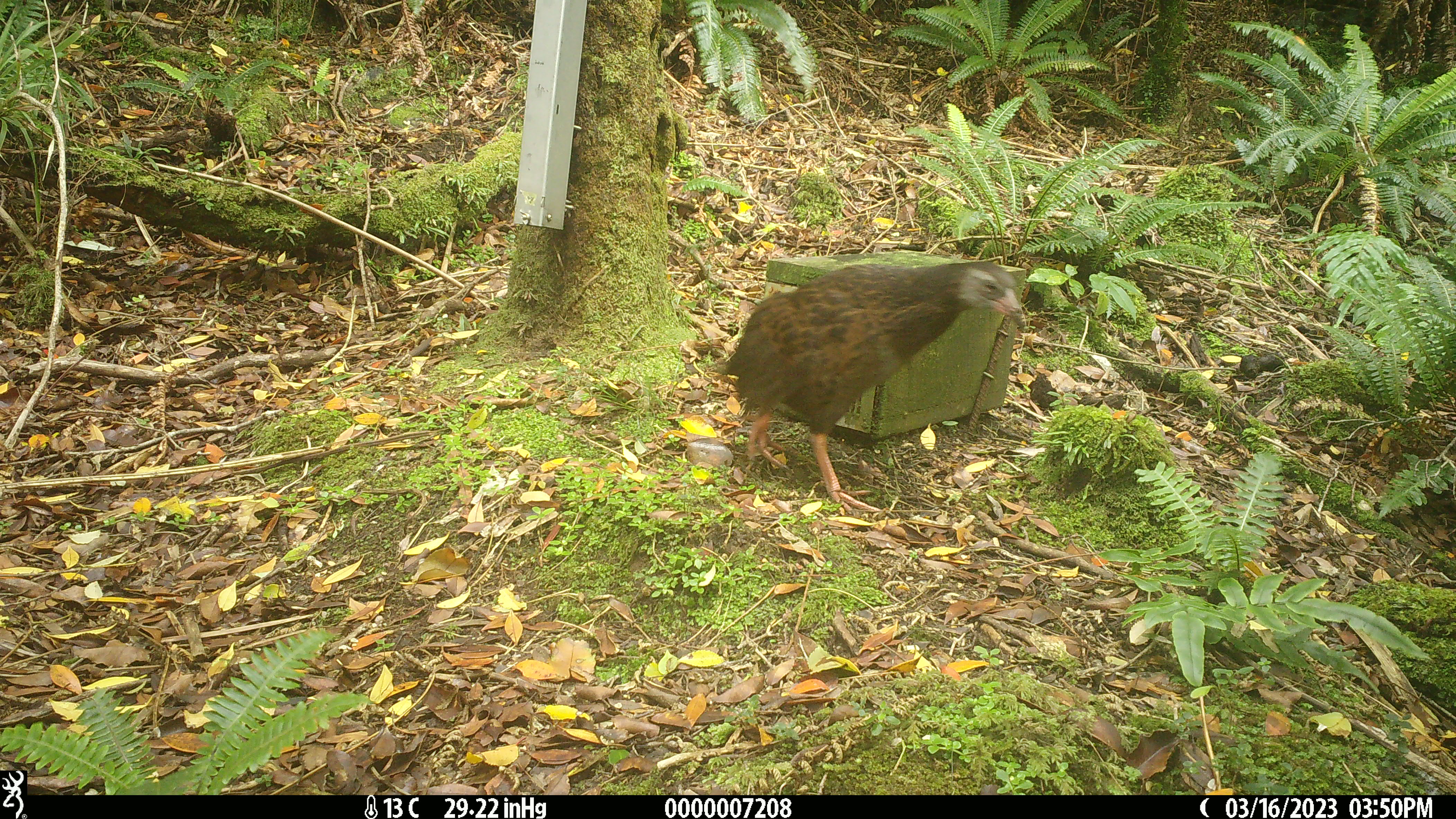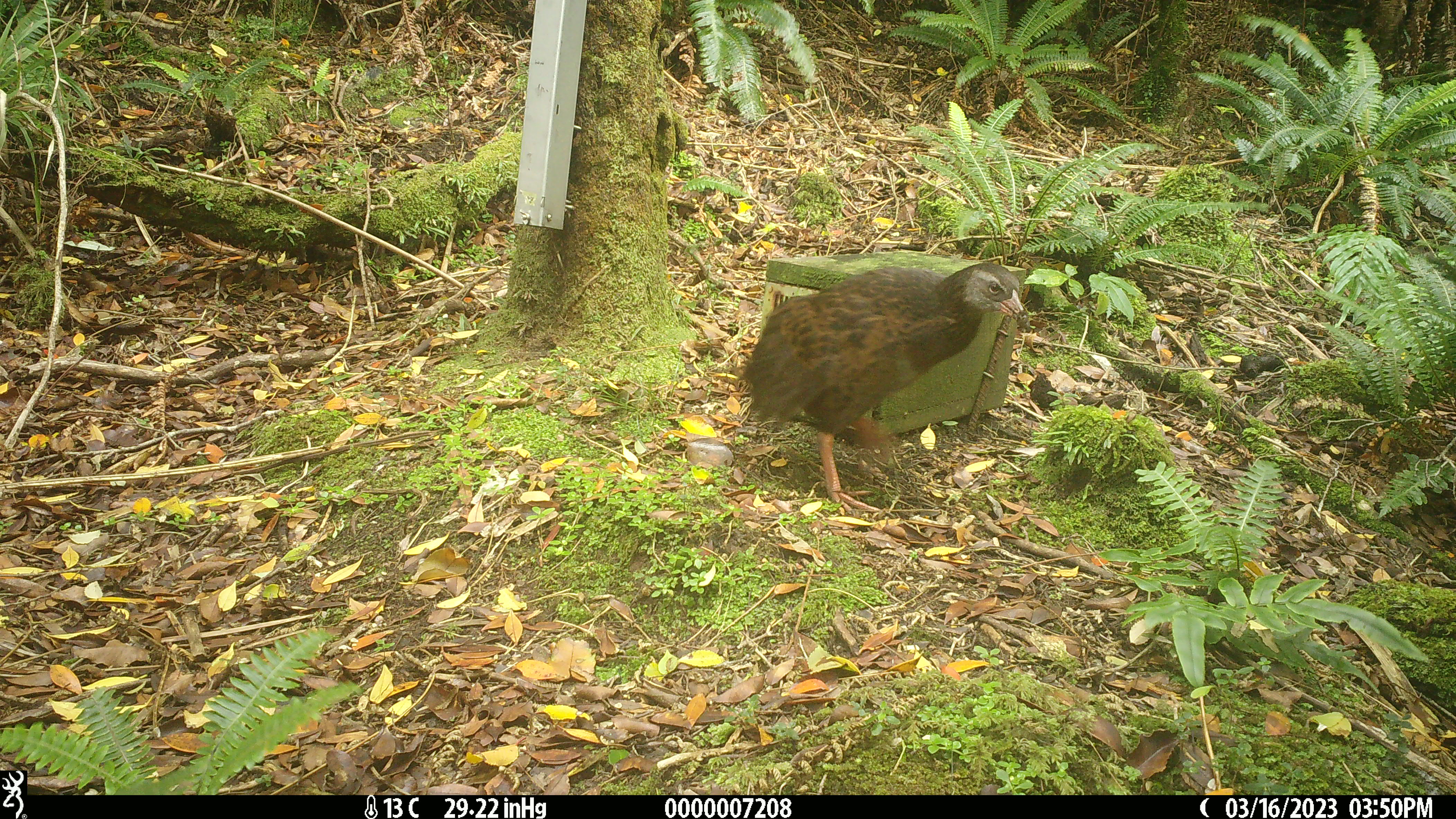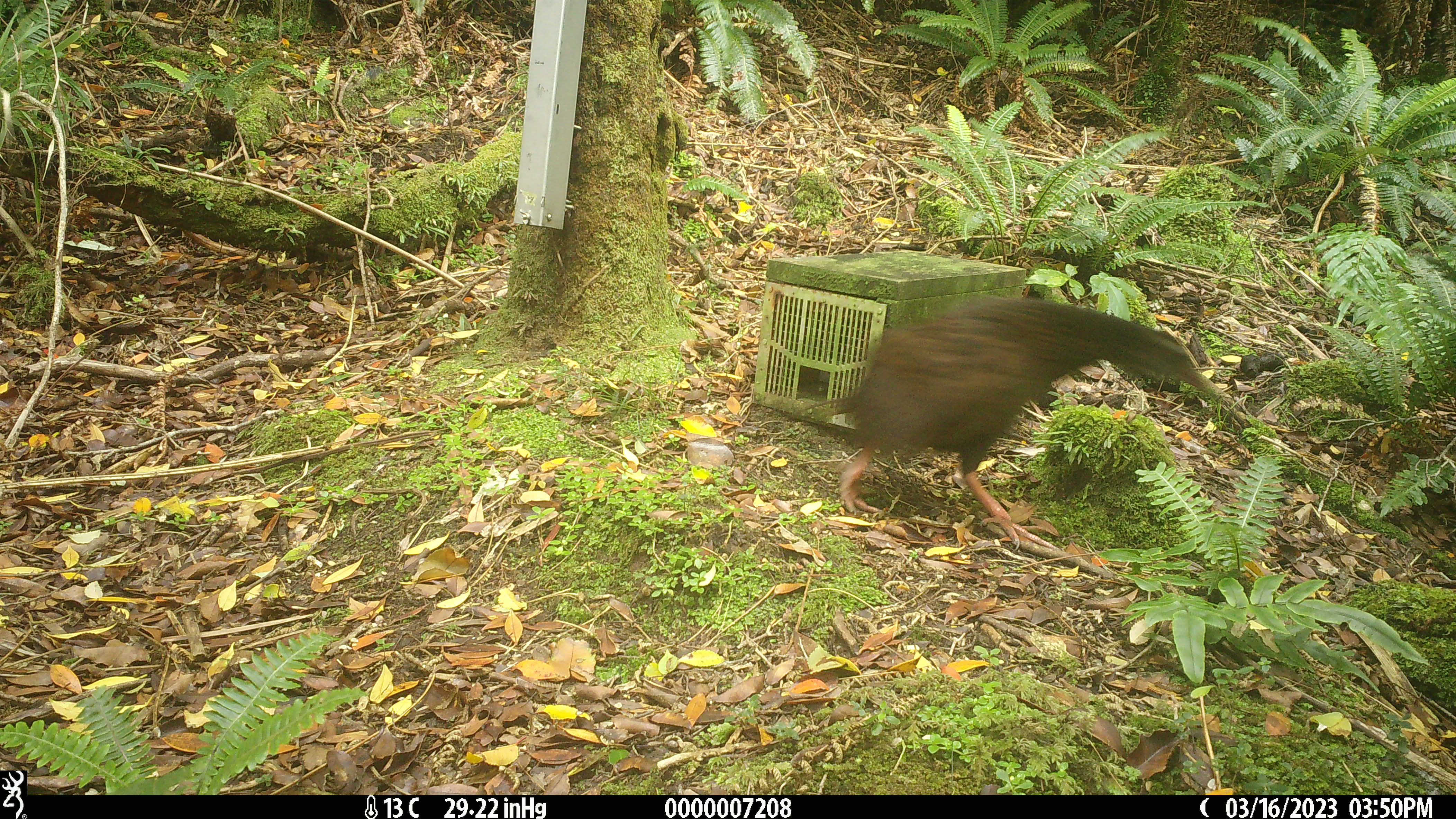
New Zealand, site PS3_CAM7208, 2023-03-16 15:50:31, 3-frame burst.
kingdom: Animalia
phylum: Chordata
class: Aves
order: Gruiformes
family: Rallidae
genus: Gallirallus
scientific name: Gallirallus australis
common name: weka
Weka (Gallirallus australis).